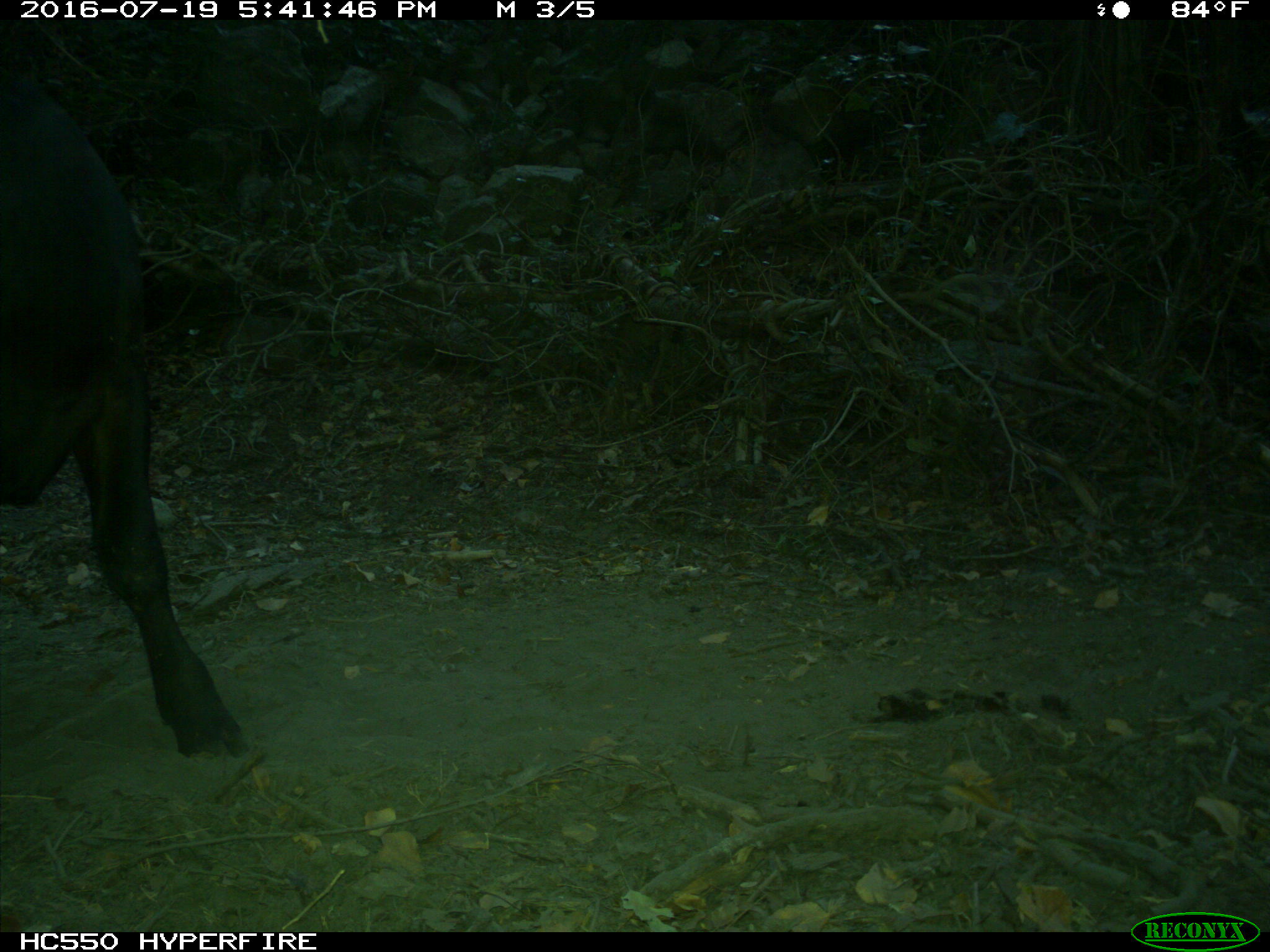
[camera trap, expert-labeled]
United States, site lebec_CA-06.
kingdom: Animalia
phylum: Chordata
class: Mammalia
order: Artiodactyla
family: Bovidae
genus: Bos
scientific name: Bos taurus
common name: domestic cow